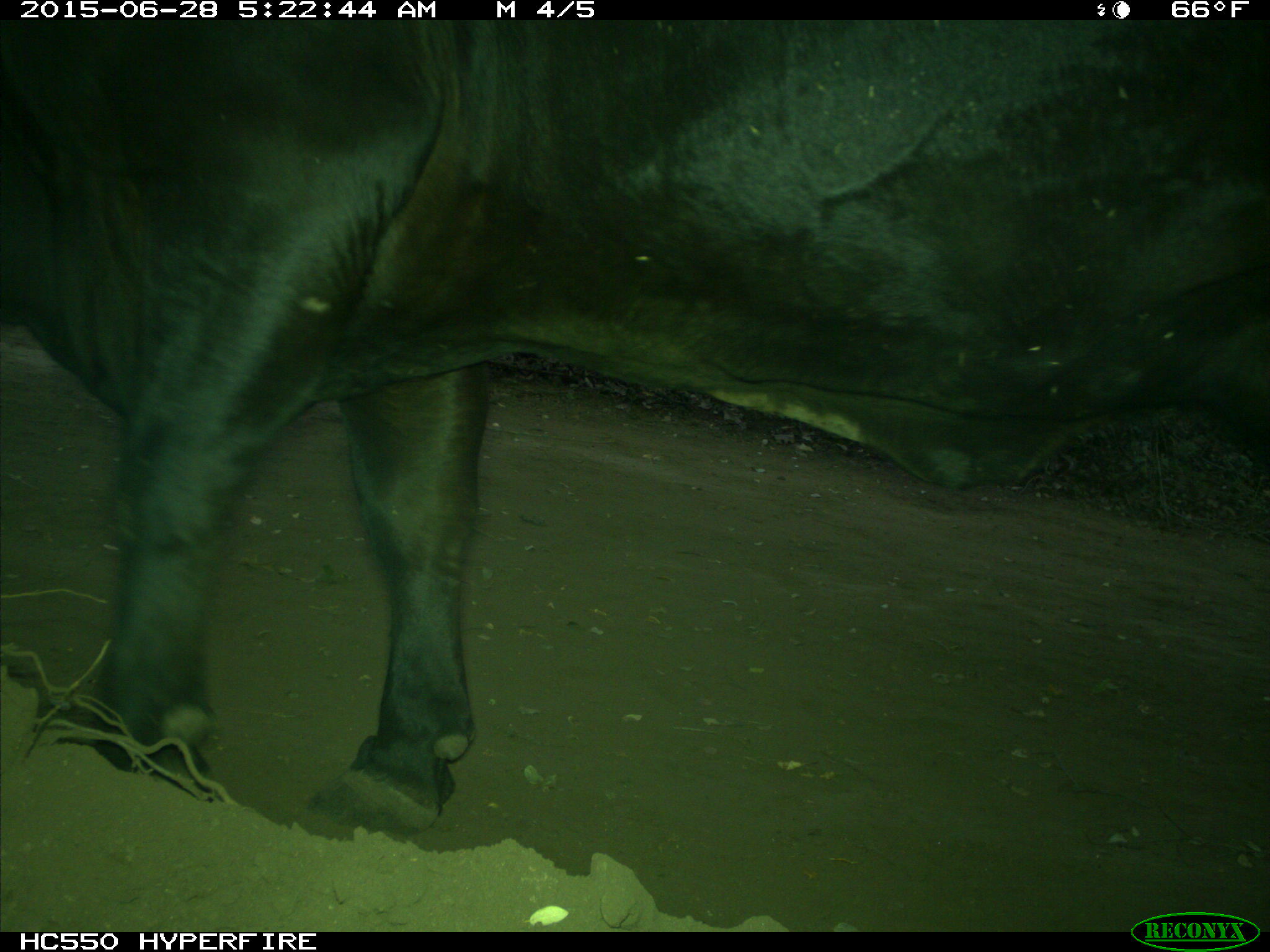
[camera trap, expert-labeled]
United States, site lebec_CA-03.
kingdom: Animalia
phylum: Chordata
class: Mammalia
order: Artiodactyla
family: Bovidae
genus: Bos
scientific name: Bos taurus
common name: domestic cow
Bos taurus (domestic cow).